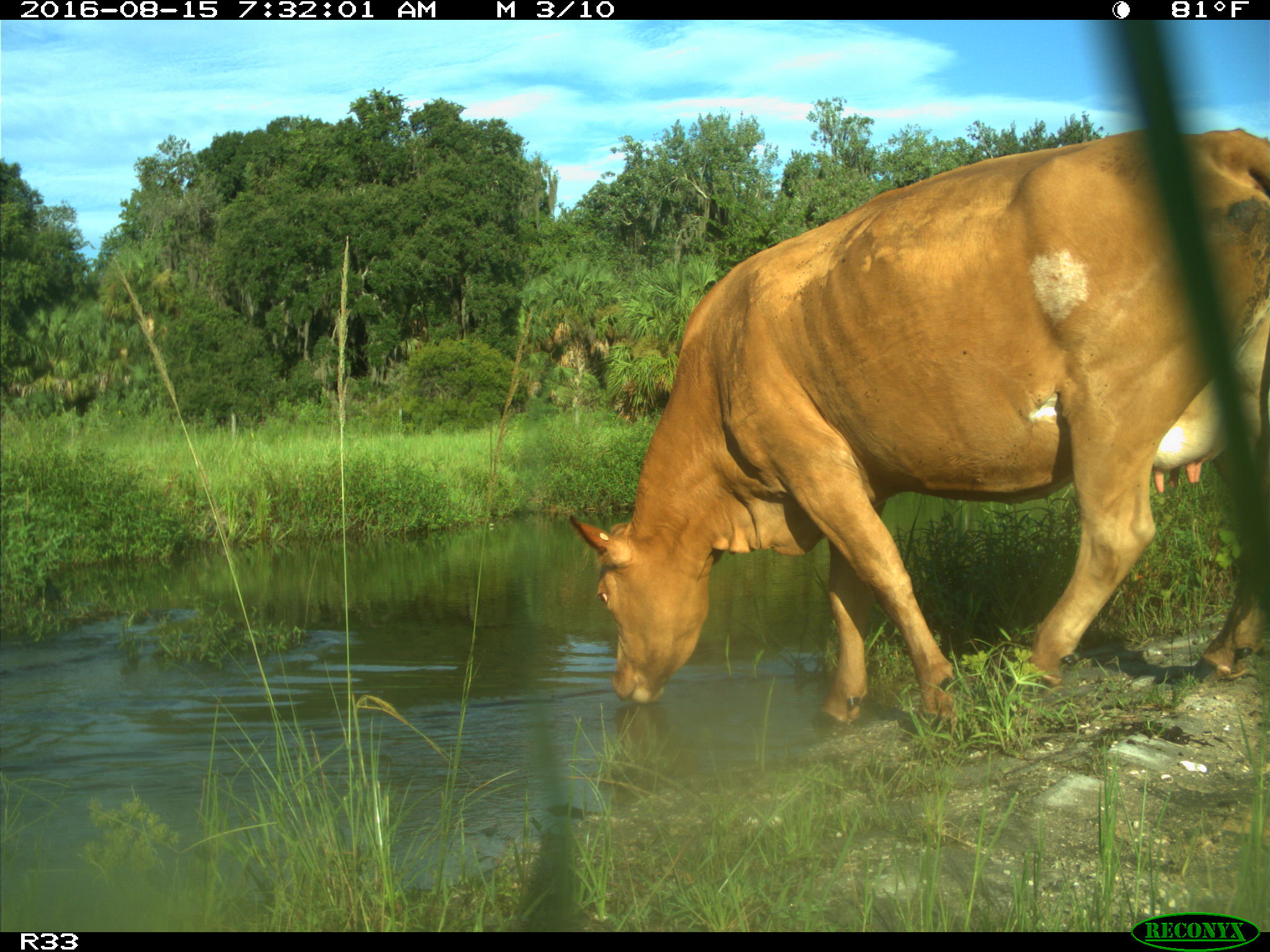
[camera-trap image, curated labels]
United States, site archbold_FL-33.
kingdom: Animalia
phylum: Chordata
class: Mammalia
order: Artiodactyla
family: Bovidae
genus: Bos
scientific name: Bos taurus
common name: domestic cow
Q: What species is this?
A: Bos taurus (domestic cow).